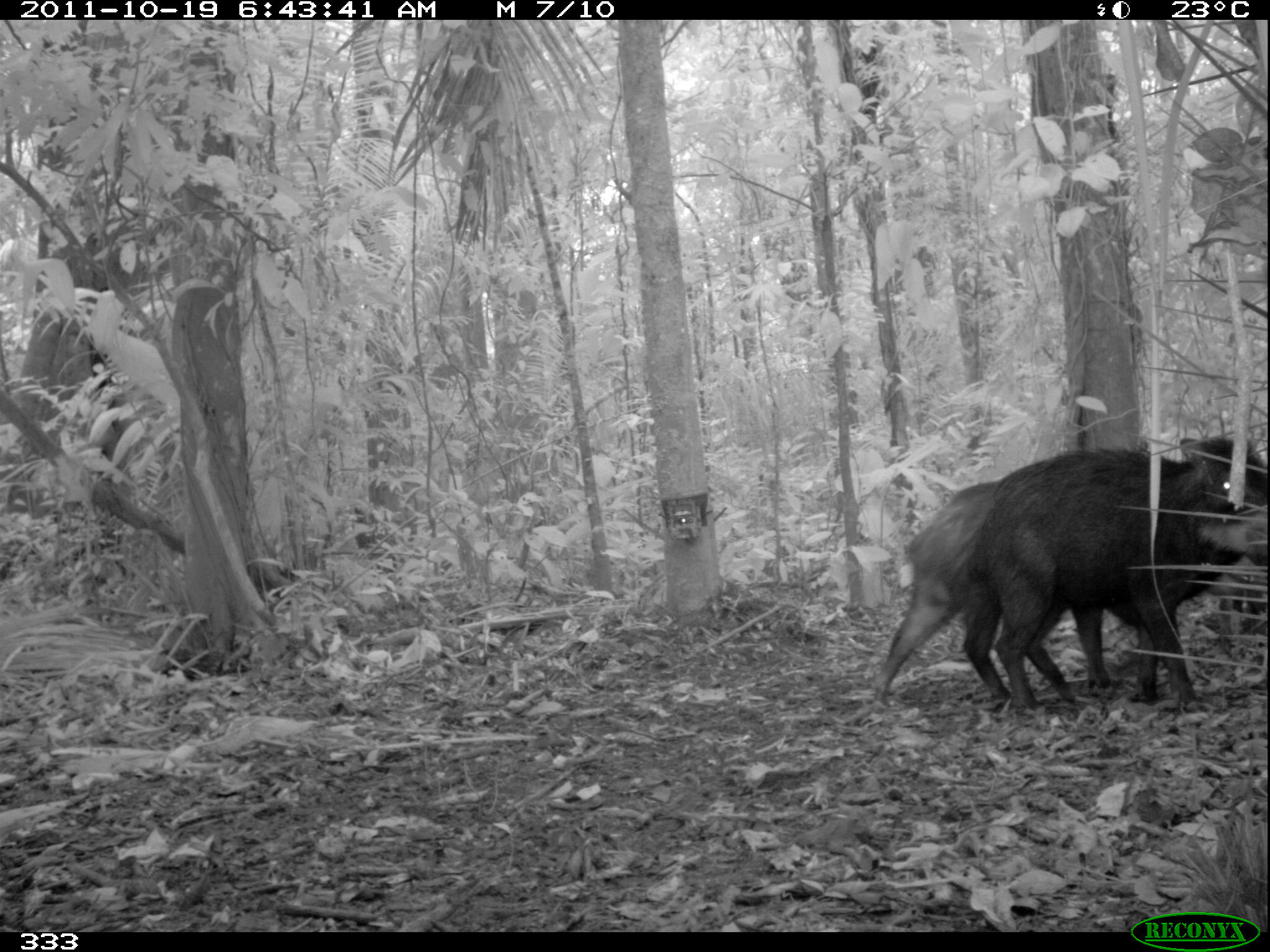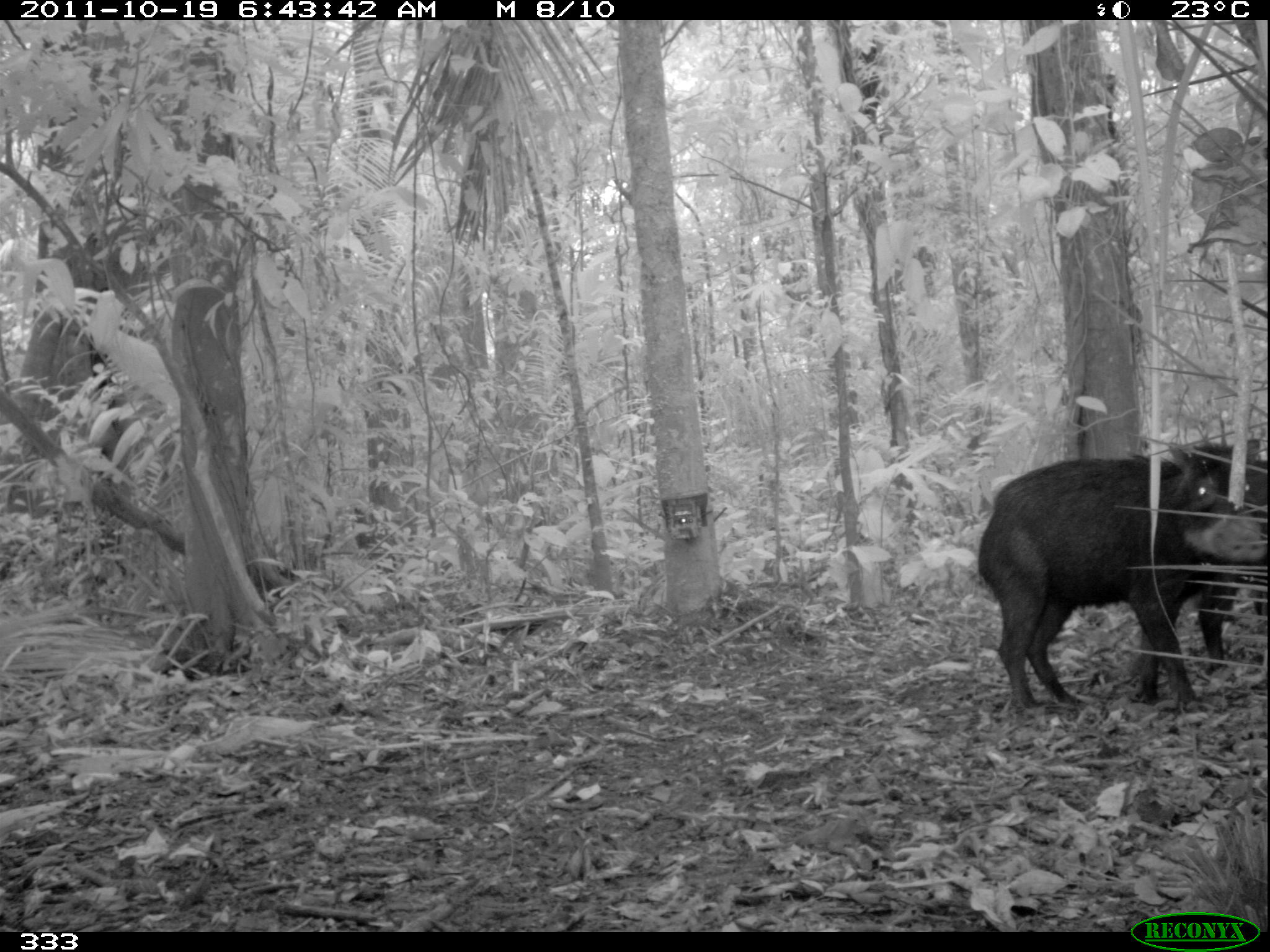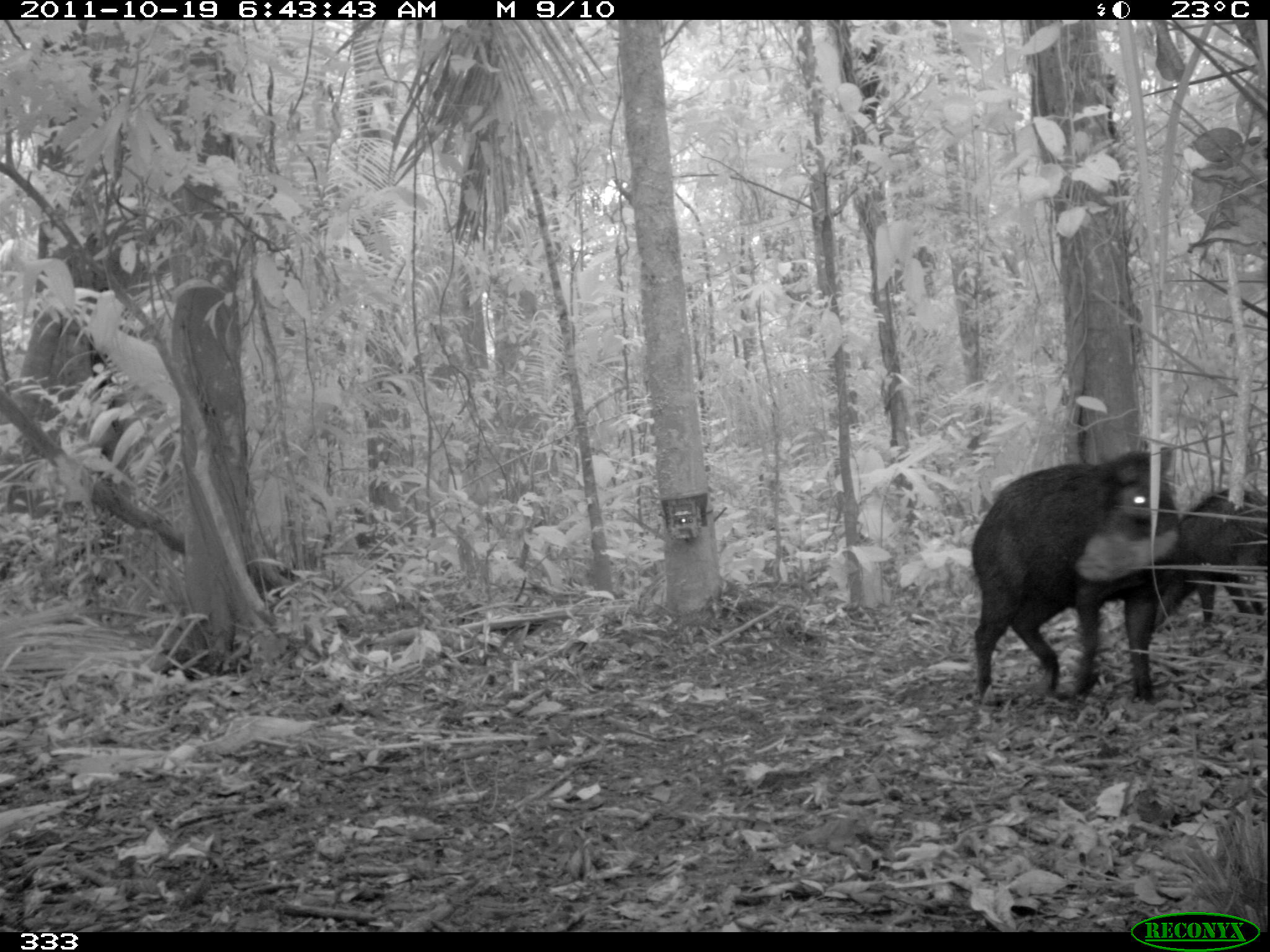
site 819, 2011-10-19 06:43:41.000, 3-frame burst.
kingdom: Animalia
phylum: Chordata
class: Mammalia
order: Artiodactyla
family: Tayassuidae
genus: Tayassu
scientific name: Tayassu pecari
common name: white-lipped peccary